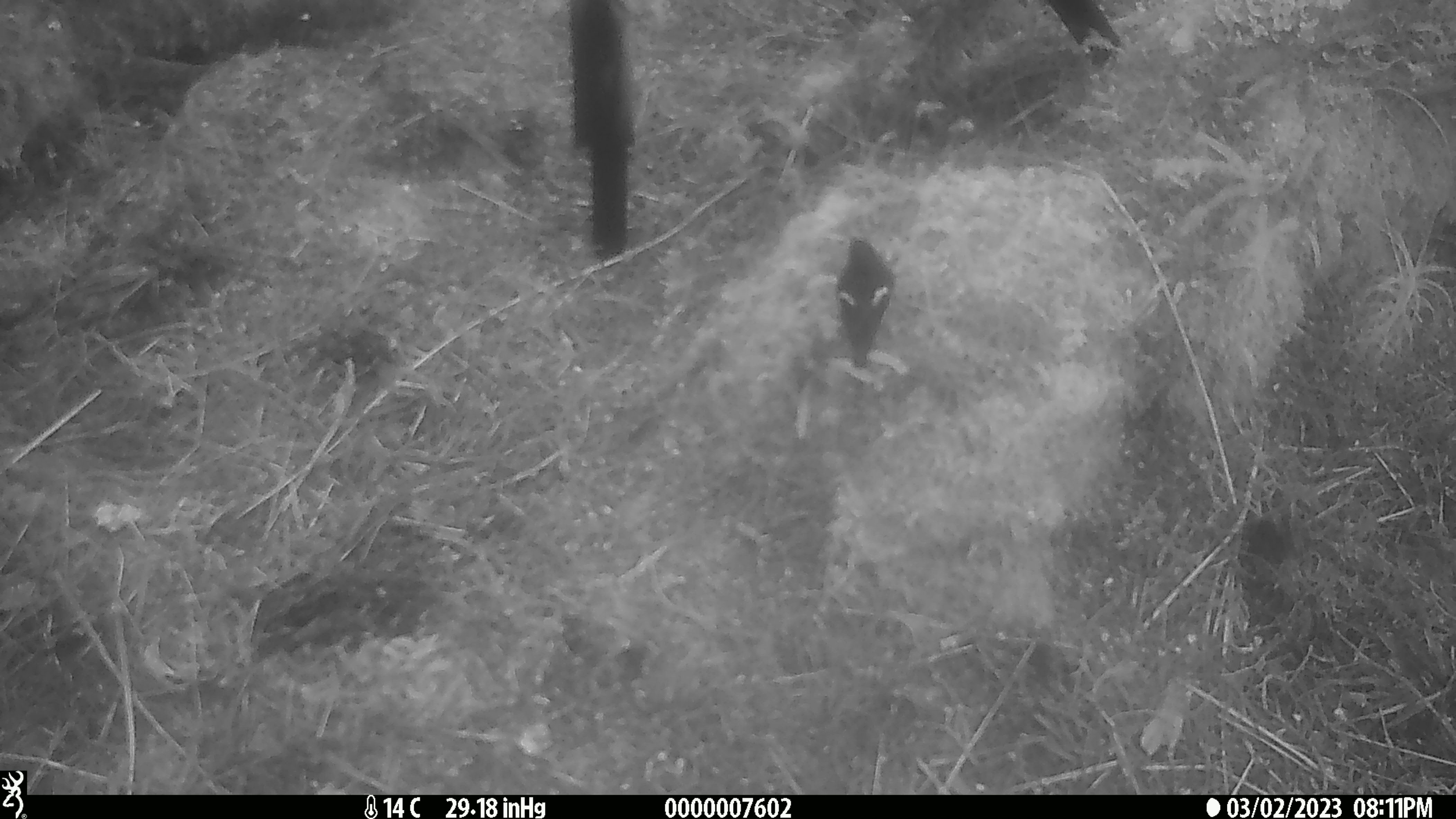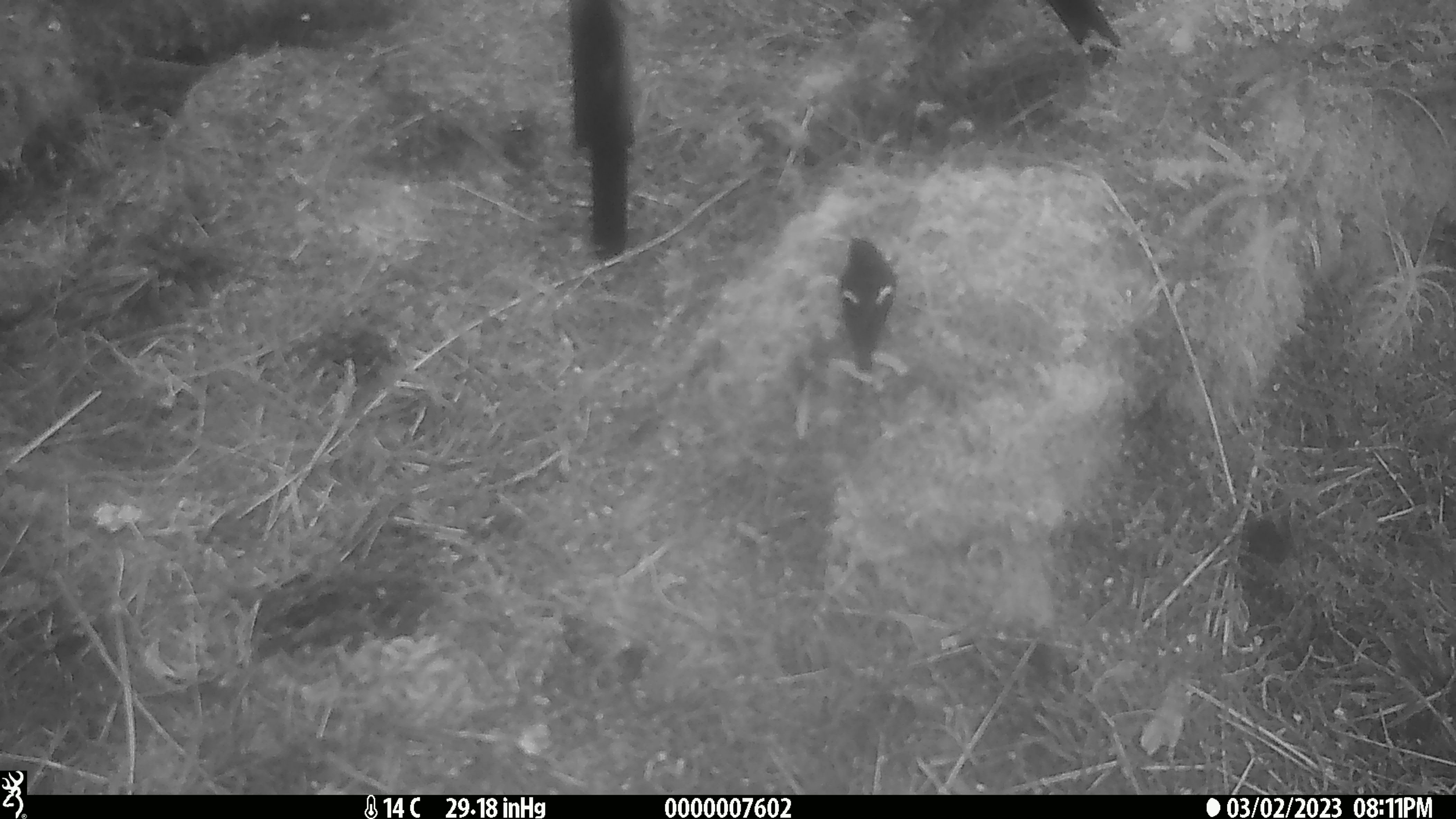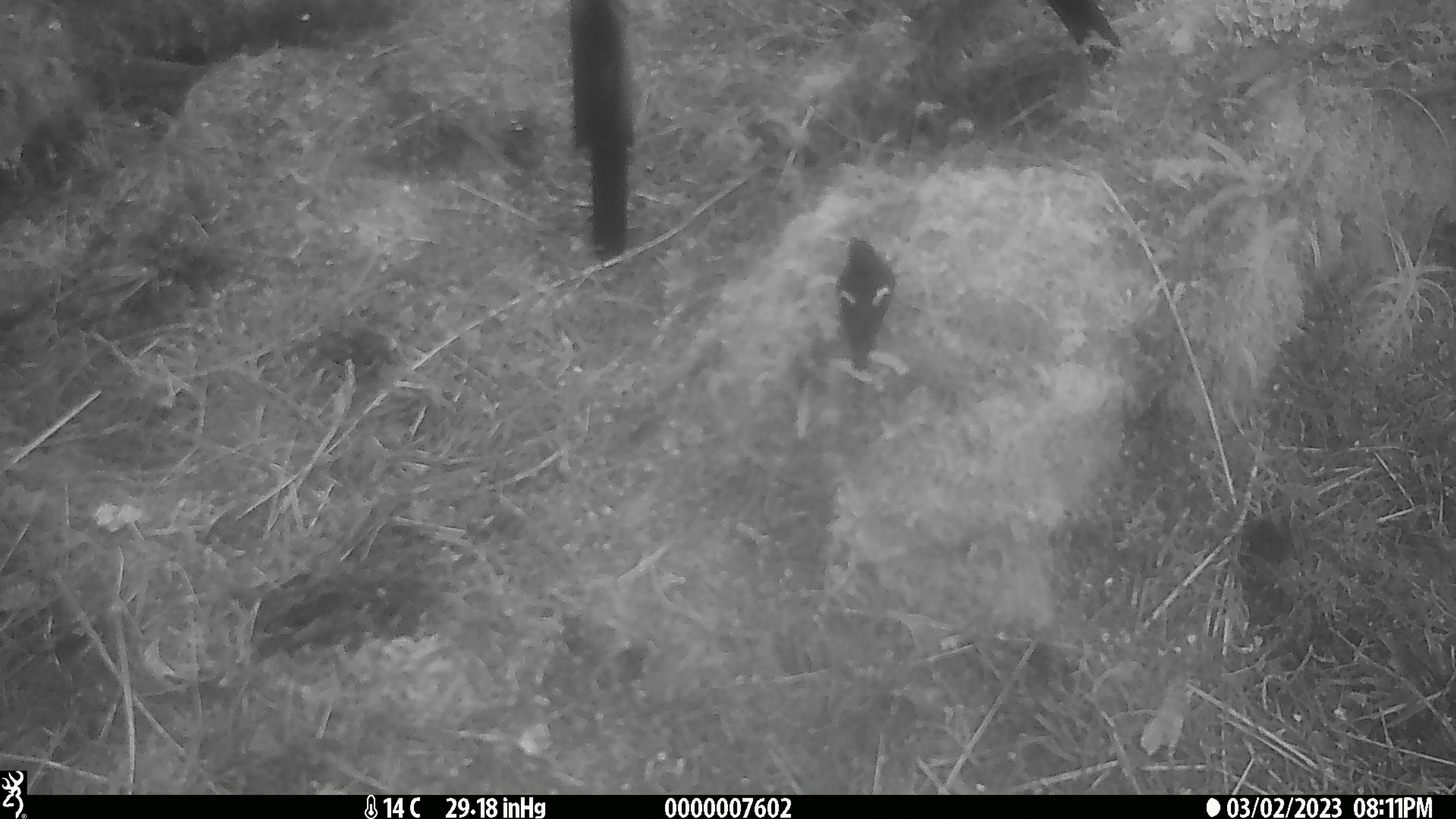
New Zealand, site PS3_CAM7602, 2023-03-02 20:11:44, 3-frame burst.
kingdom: Animalia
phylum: Chordata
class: Aves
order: Passeriformes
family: Petroicidae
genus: Petroica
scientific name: Petroica macrocephala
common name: tomtit